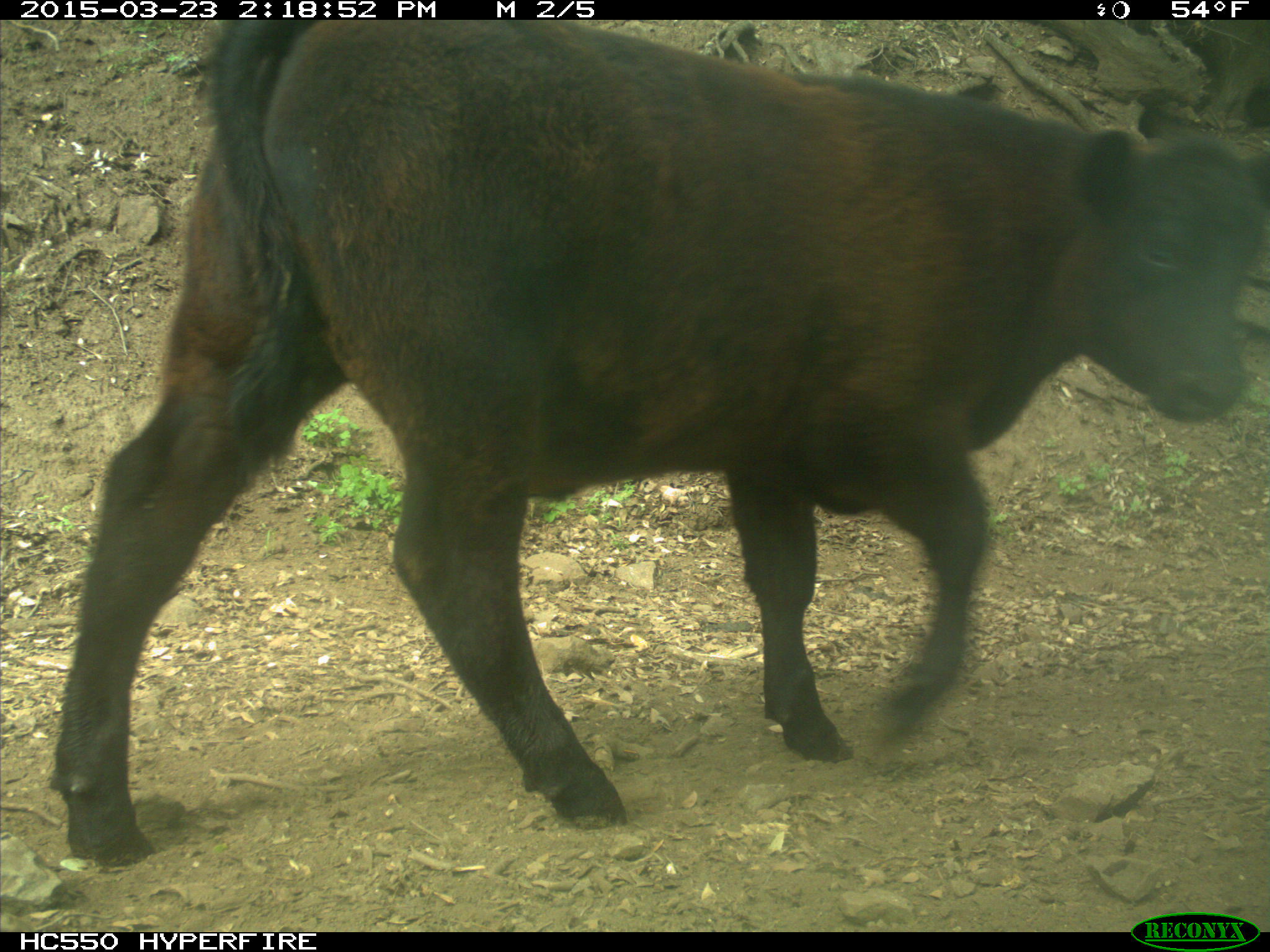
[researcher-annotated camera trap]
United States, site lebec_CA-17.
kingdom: Animalia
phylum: Chordata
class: Mammalia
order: Artiodactyla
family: Bovidae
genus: Bos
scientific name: Bos taurus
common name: domestic cow